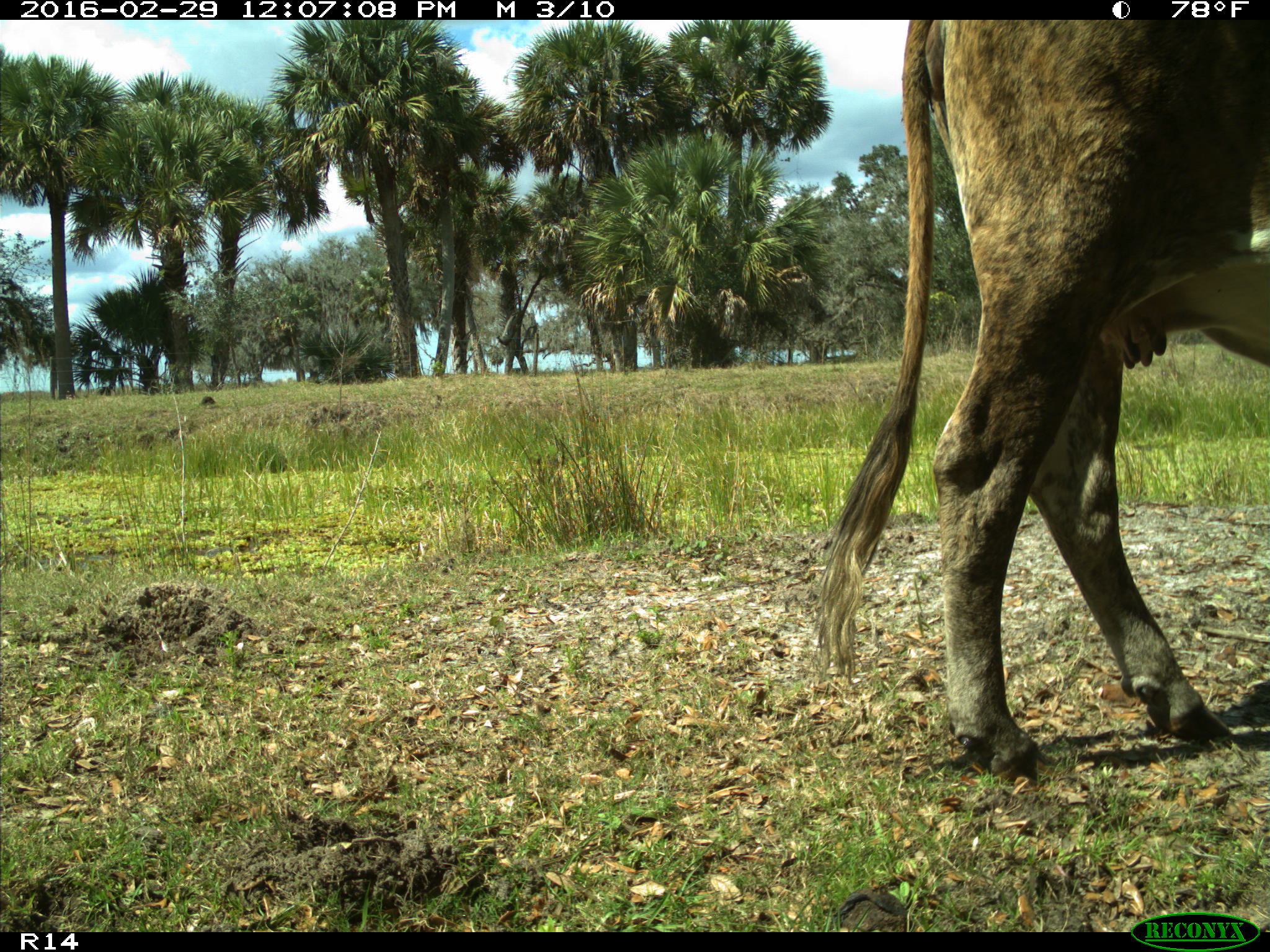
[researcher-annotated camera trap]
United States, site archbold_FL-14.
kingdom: Animalia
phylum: Chordata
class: Mammalia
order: Artiodactyla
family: Bovidae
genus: Bos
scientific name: Bos taurus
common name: domestic cow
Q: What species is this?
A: Bos taurus (domestic cow).